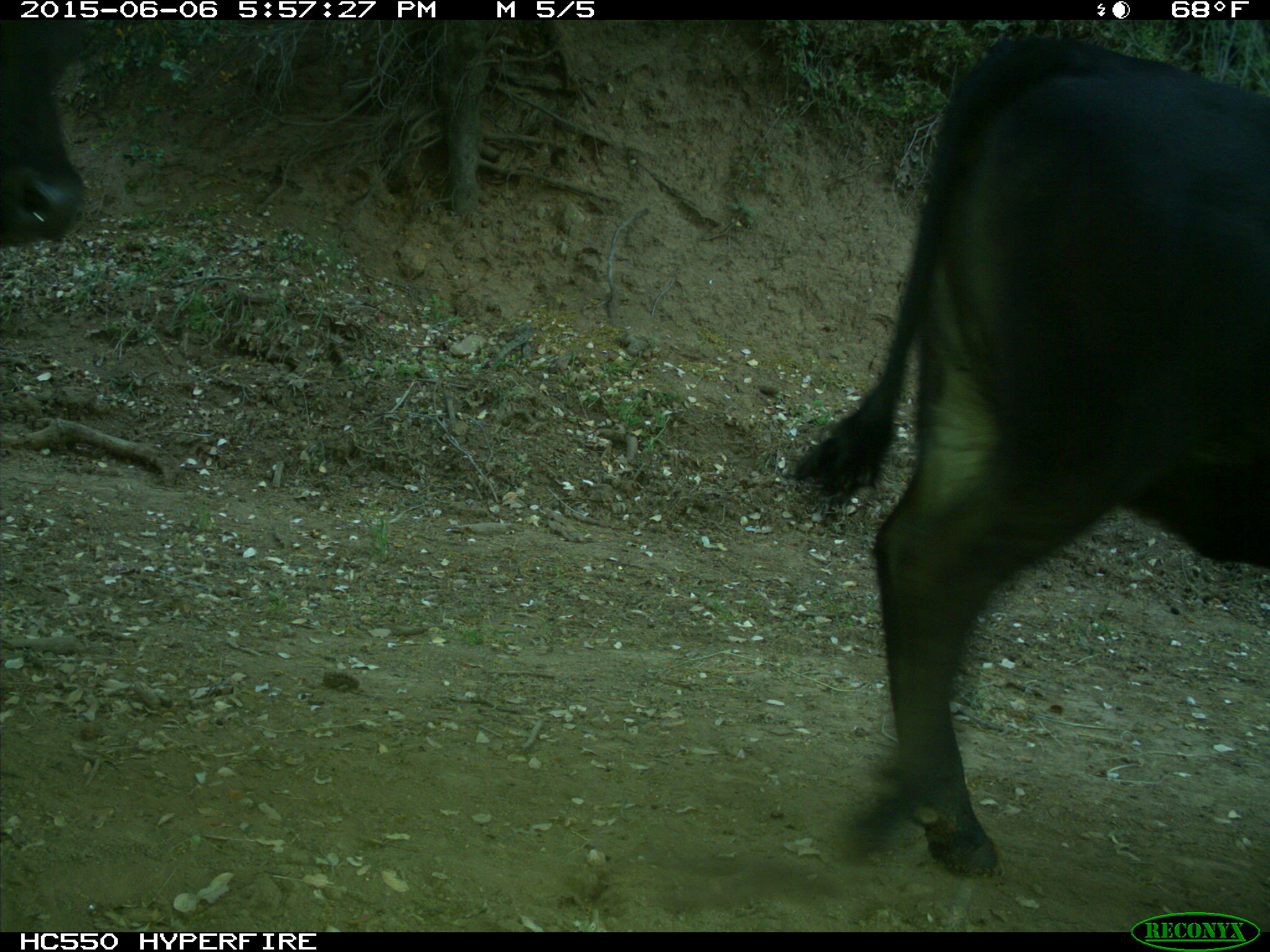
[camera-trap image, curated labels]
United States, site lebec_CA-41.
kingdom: Animalia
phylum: Chordata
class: Mammalia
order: Artiodactyla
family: Bovidae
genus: Bos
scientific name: Bos taurus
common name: domestic cow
Bos taurus (domestic cow).